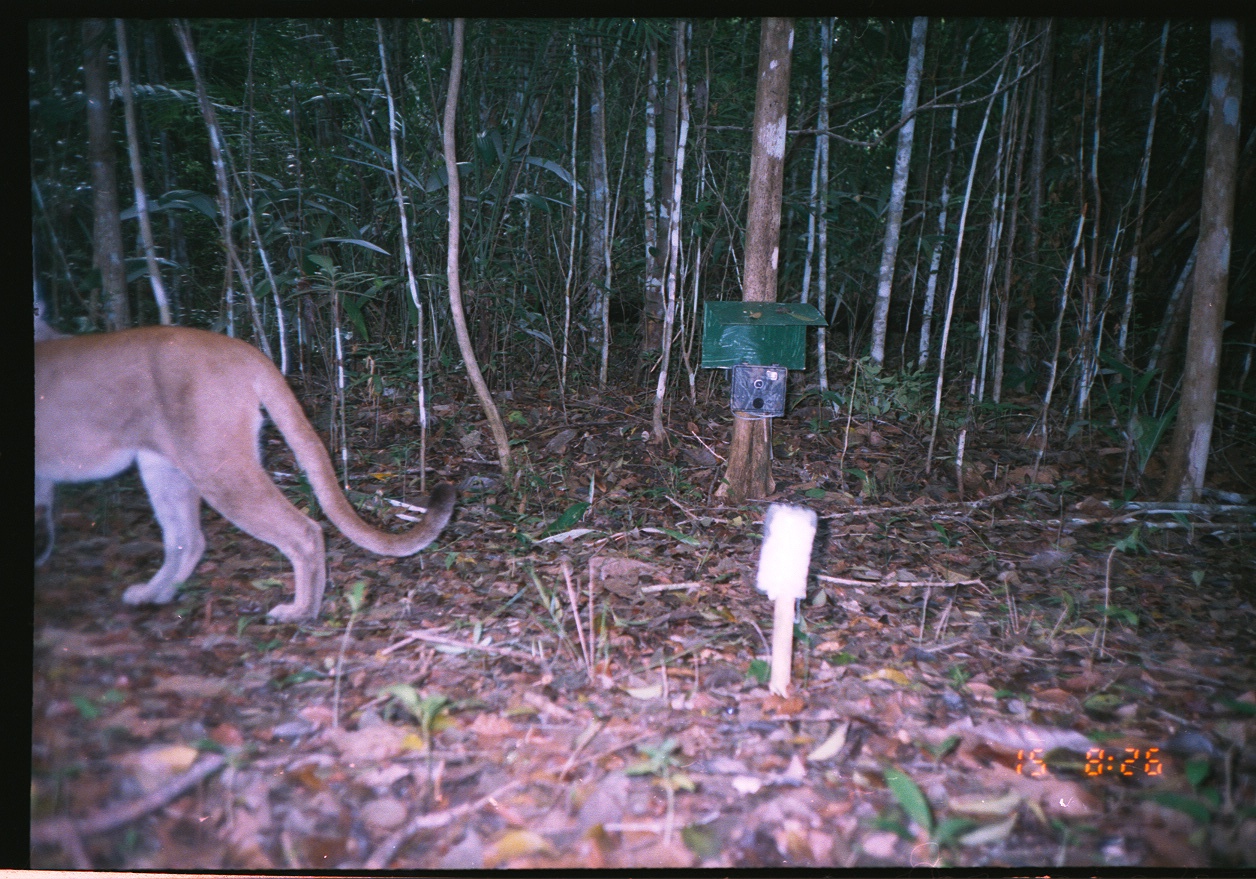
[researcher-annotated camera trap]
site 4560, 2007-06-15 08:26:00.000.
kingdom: Animalia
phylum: Chordata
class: Mammalia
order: Carnivora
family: Felidae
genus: Puma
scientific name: Puma concolor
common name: mountain lion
Puma concolor (mountain lion), count 1.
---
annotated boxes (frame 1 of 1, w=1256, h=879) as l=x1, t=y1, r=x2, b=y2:
puma concolor: l=34, t=321, r=456, b=621